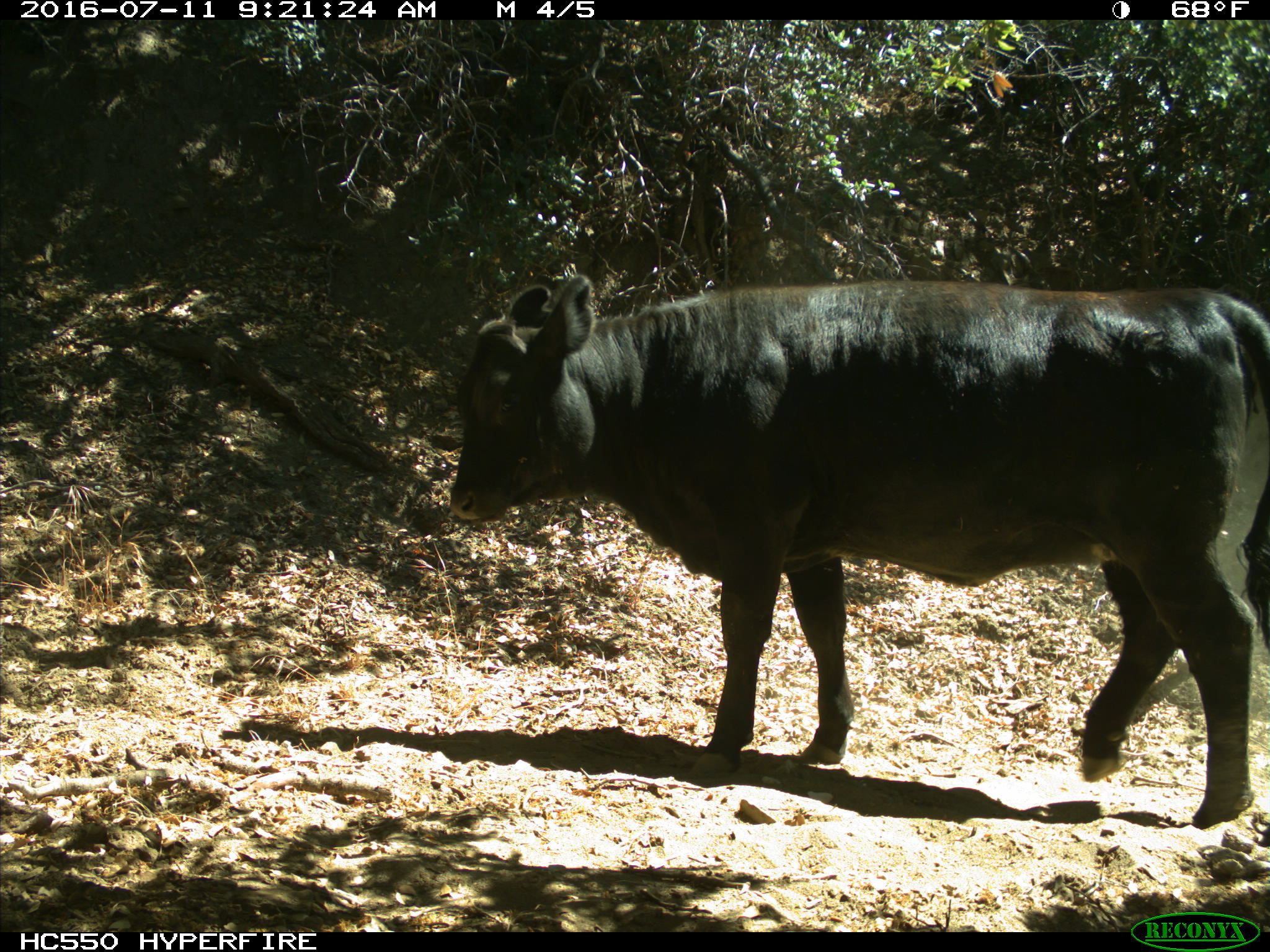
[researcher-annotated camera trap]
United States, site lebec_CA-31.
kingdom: Animalia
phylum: Chordata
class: Mammalia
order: Artiodactyla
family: Bovidae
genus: Bos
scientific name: Bos taurus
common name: domestic cow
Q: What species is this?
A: Bos taurus (domestic cow).